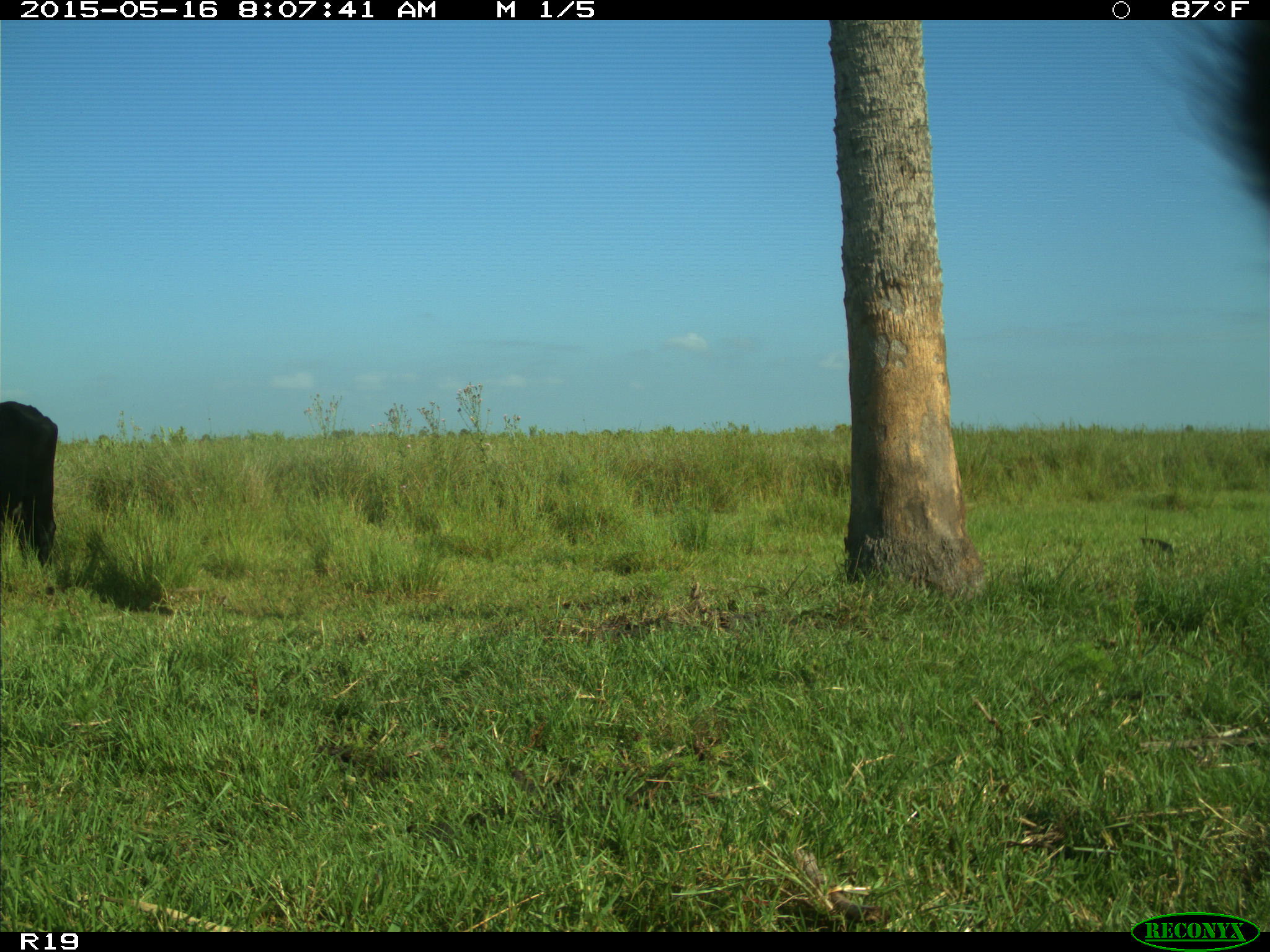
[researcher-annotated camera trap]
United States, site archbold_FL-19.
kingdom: Animalia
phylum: Chordata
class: Mammalia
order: Artiodactyla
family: Bovidae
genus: Bos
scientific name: Bos taurus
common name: domestic cow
Bos taurus (domestic cow).